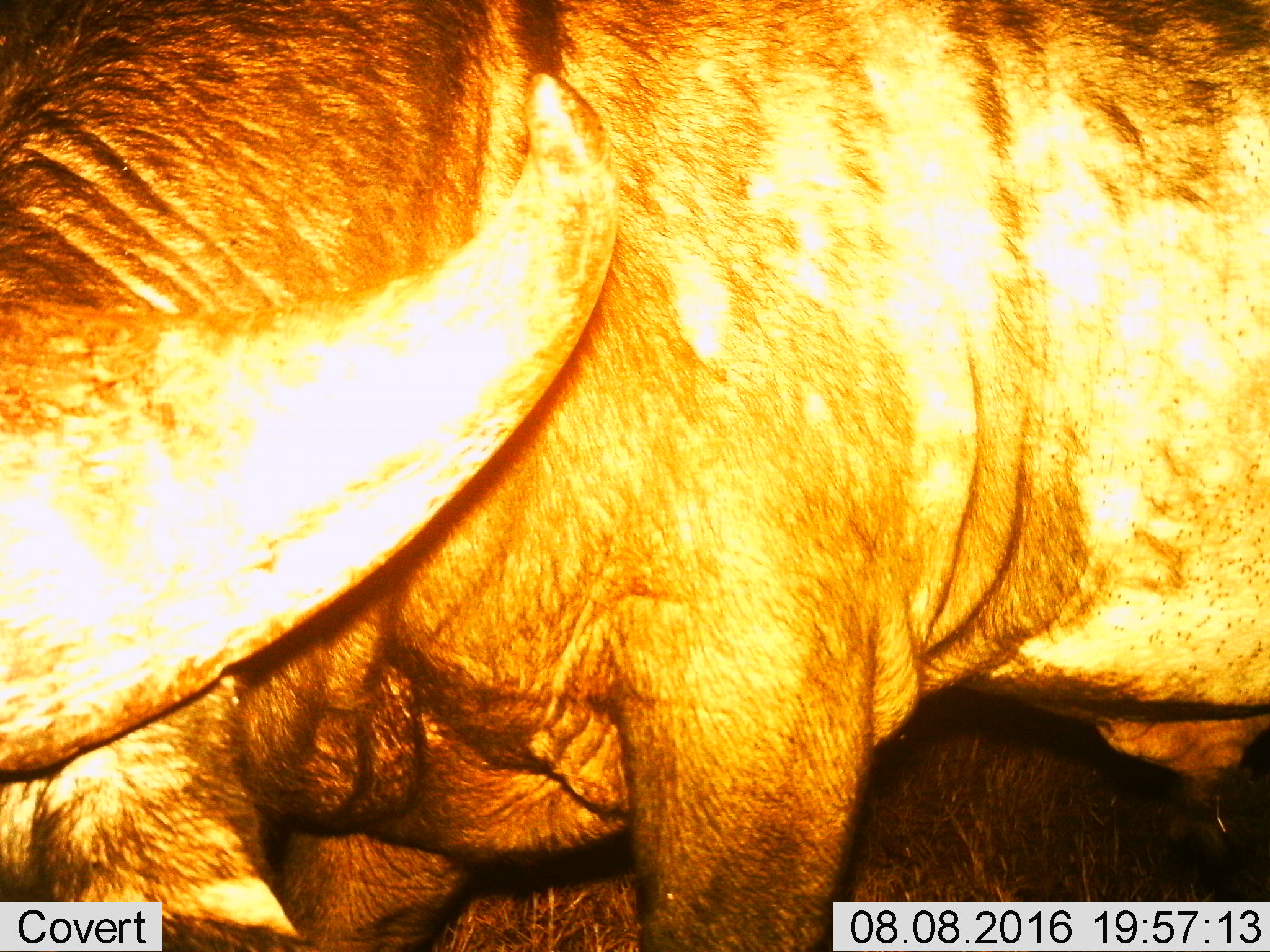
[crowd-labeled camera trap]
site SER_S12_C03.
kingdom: Animalia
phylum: Chordata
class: Mammalia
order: Artiodactyla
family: Bovidae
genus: Syncerus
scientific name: Syncerus caffer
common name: african buffalo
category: buffalo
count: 1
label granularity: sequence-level